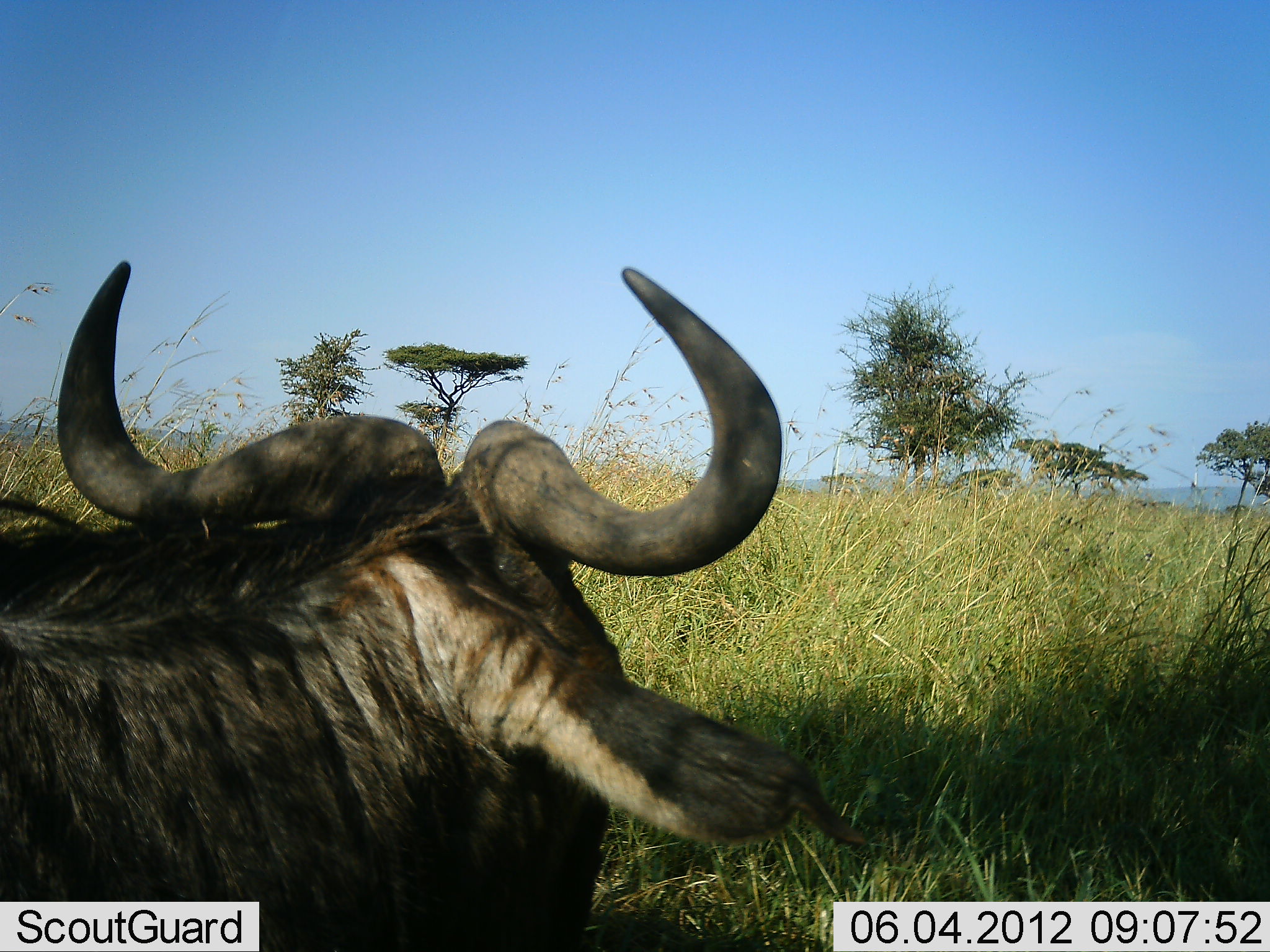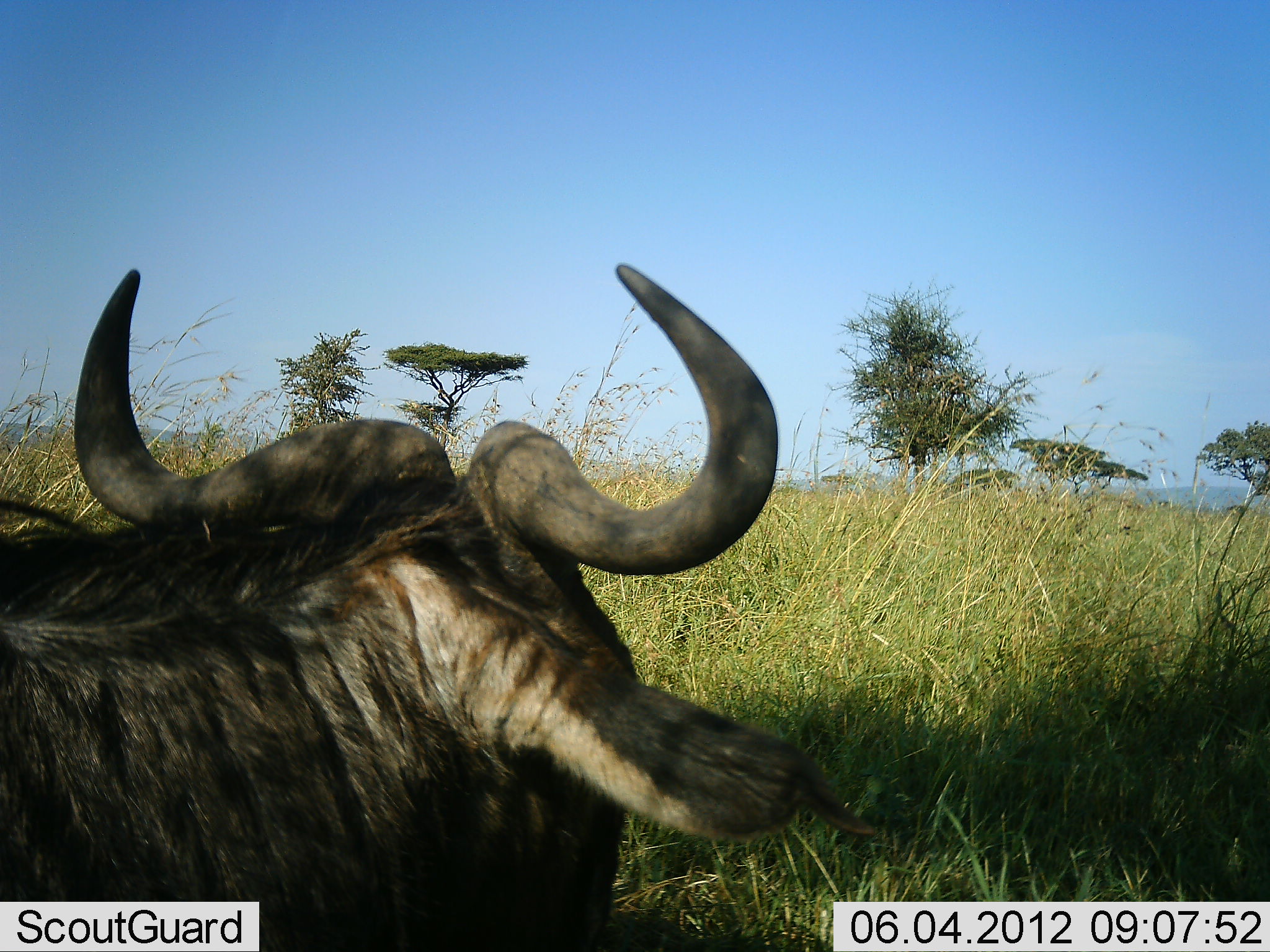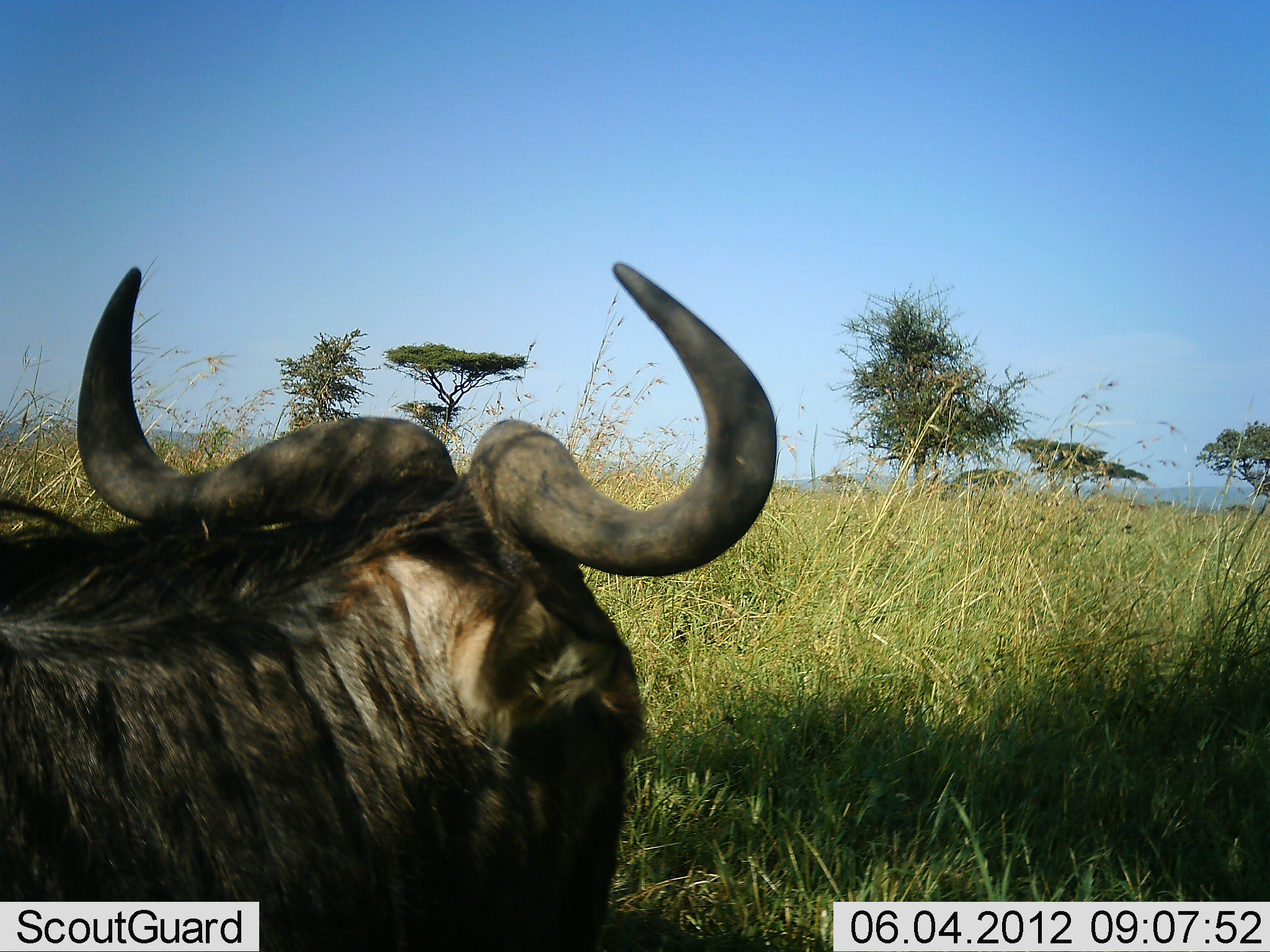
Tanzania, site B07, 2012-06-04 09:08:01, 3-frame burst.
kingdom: Animalia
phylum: Chordata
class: Mammalia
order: Artiodactyla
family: Bovidae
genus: Connochaetes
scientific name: Connochaetes taurinus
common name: blue wildebeest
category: wildebeest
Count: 1.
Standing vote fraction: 20%.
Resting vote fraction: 80%.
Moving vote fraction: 0%.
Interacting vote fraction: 0%.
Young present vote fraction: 0%.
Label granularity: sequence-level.